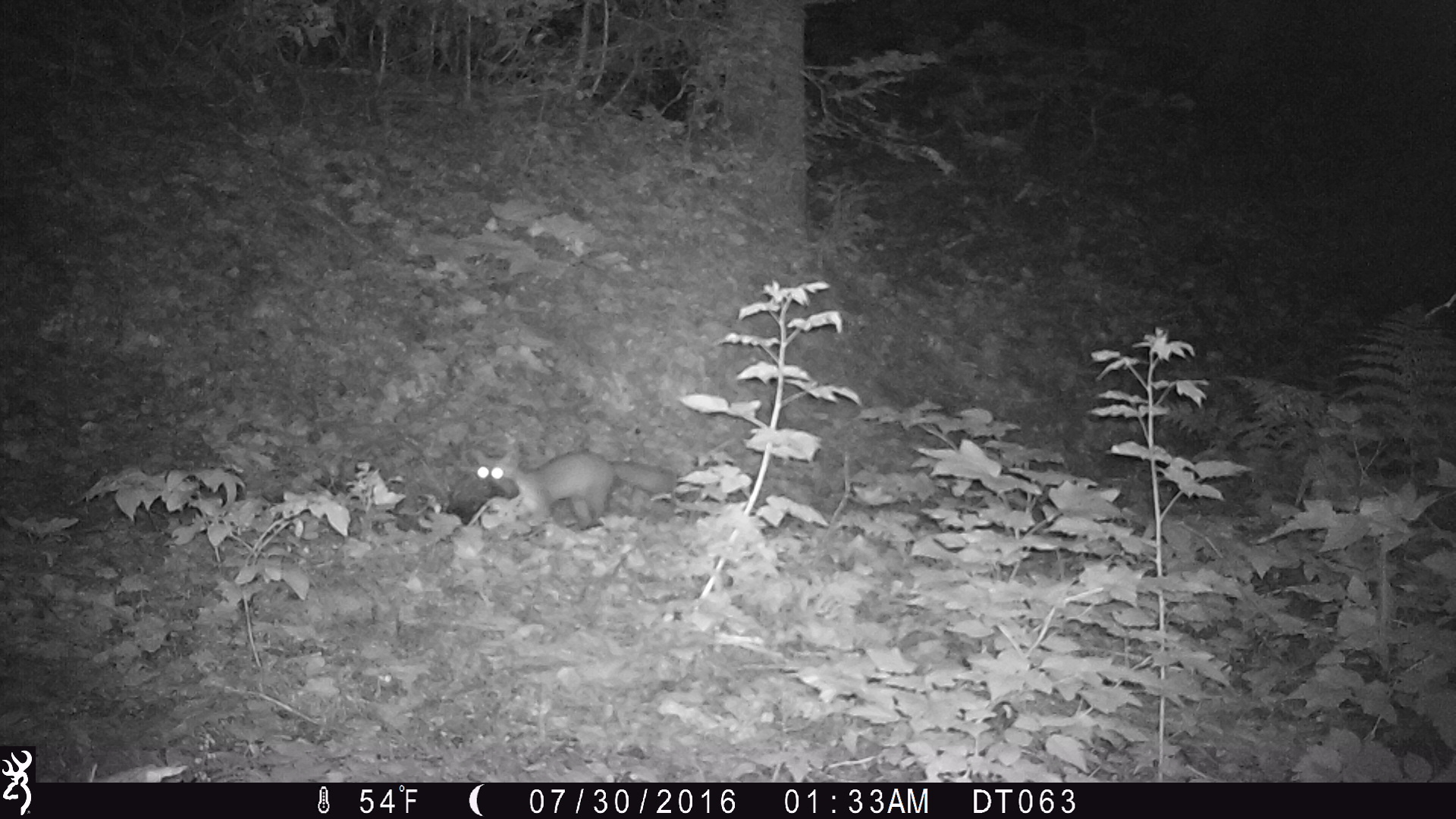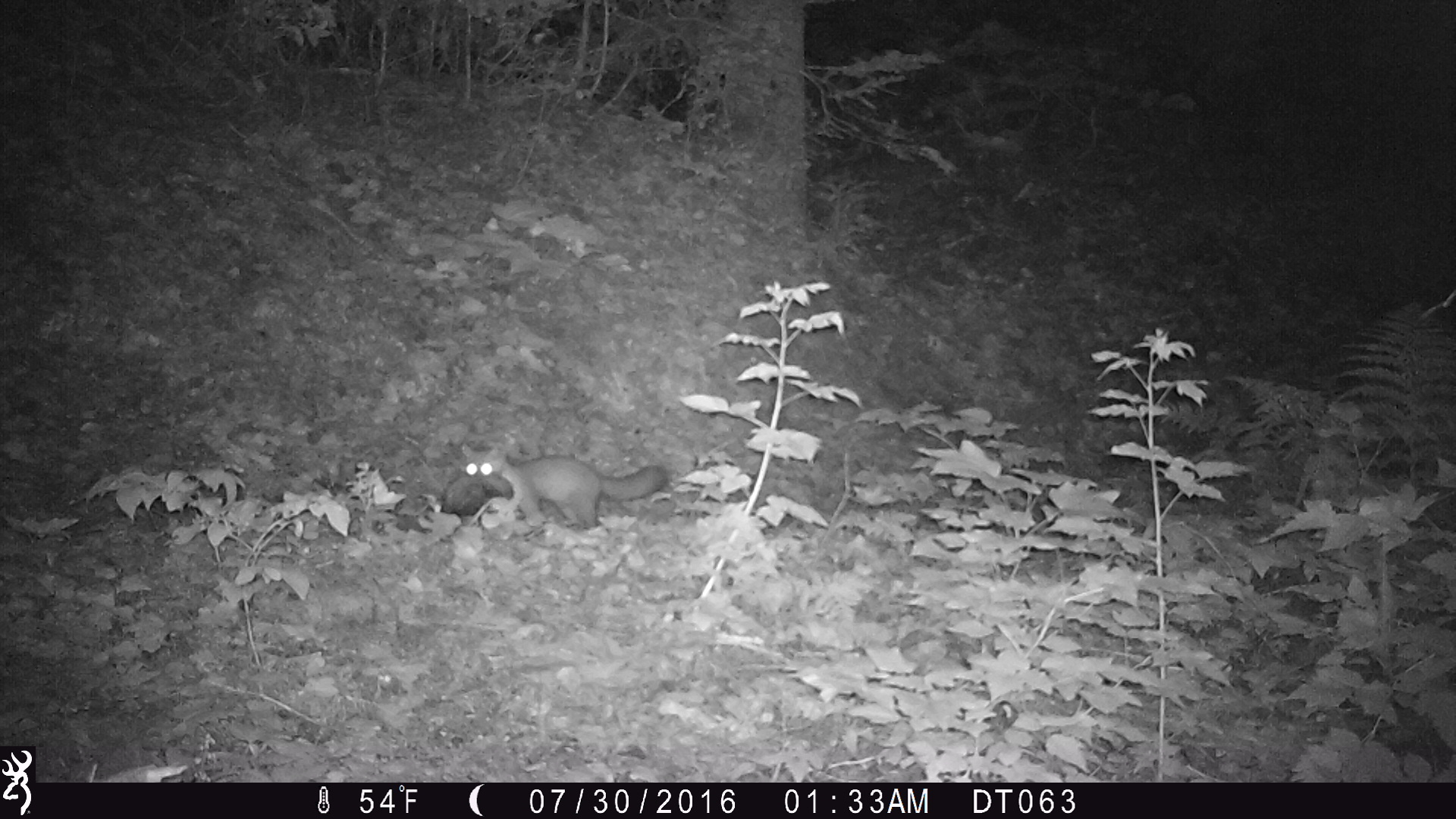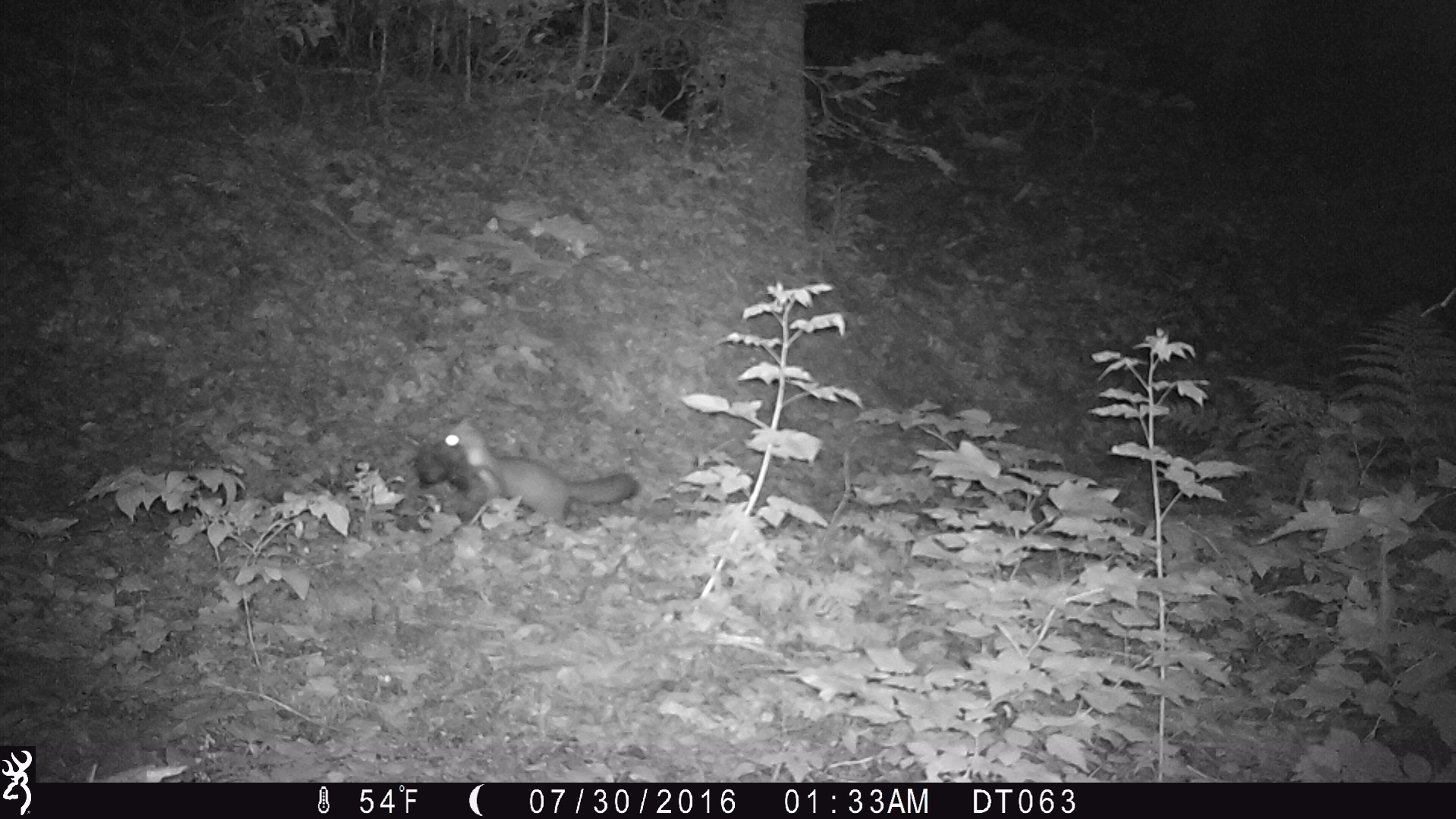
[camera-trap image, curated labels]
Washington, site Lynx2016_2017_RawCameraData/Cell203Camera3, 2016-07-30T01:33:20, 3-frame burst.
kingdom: Animalia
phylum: Chordata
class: Mammalia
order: Carnivora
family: Mustelidae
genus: Martes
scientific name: Martes americana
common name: american marten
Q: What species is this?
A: Martes americana (american marten).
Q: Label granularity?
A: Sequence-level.